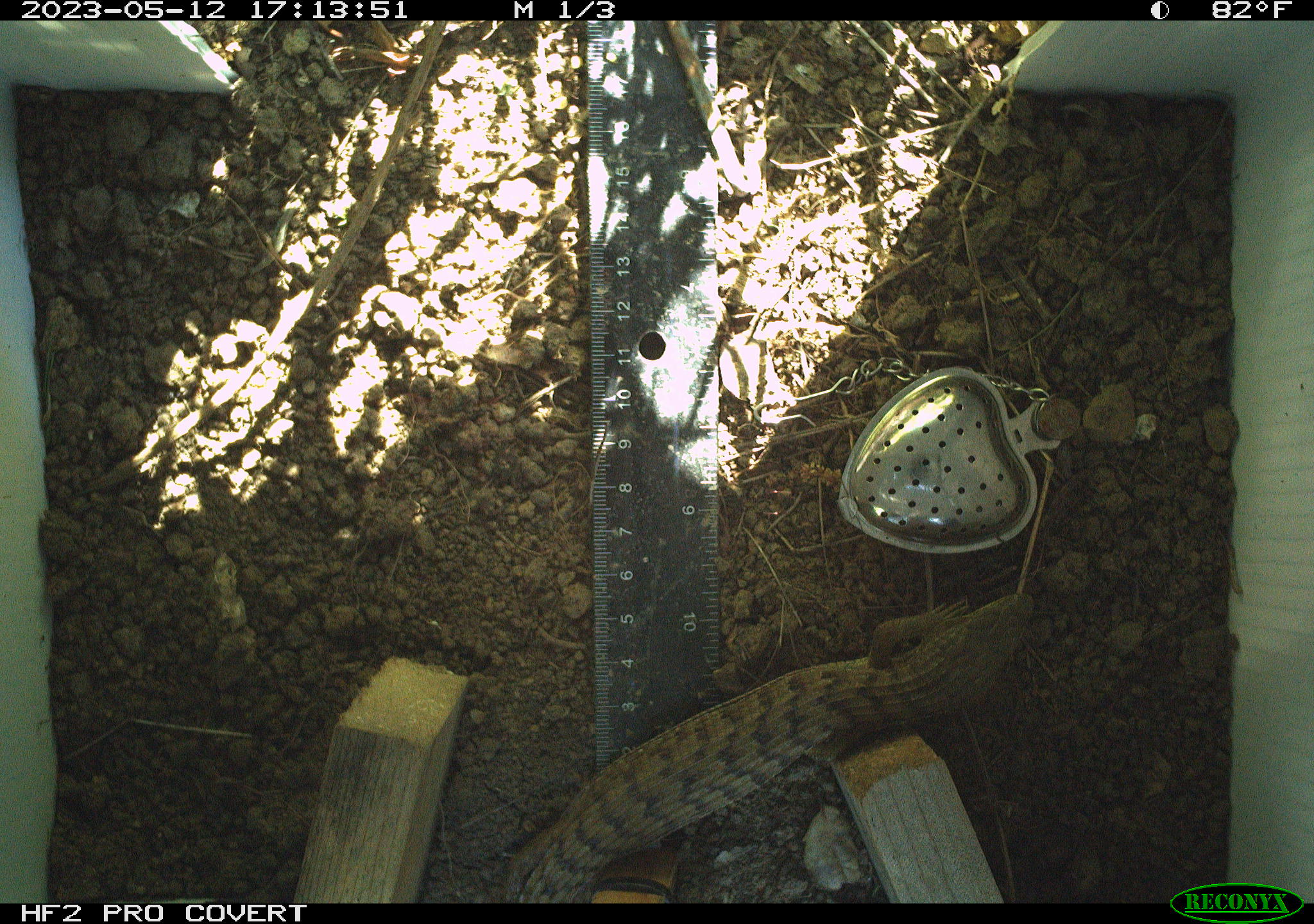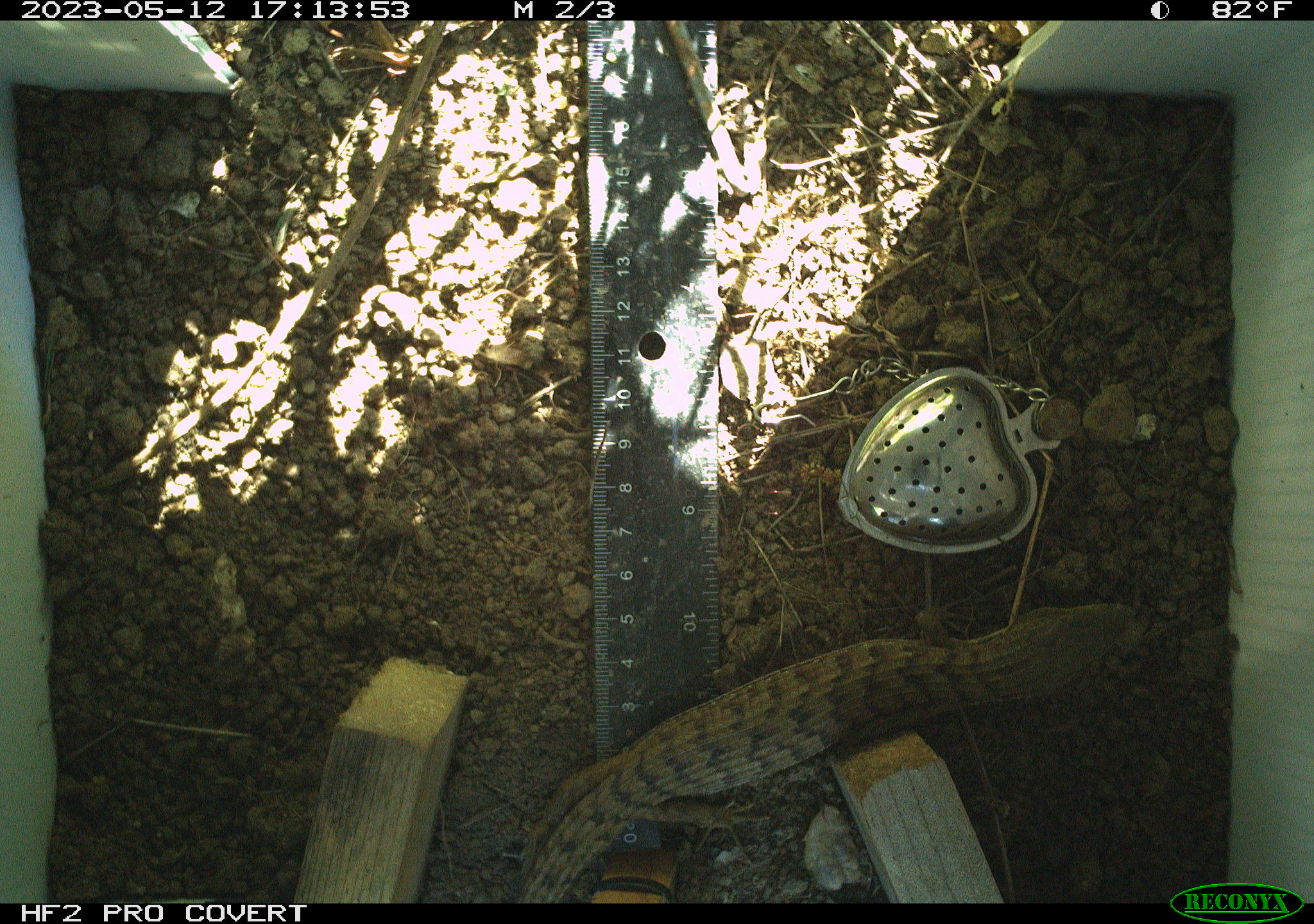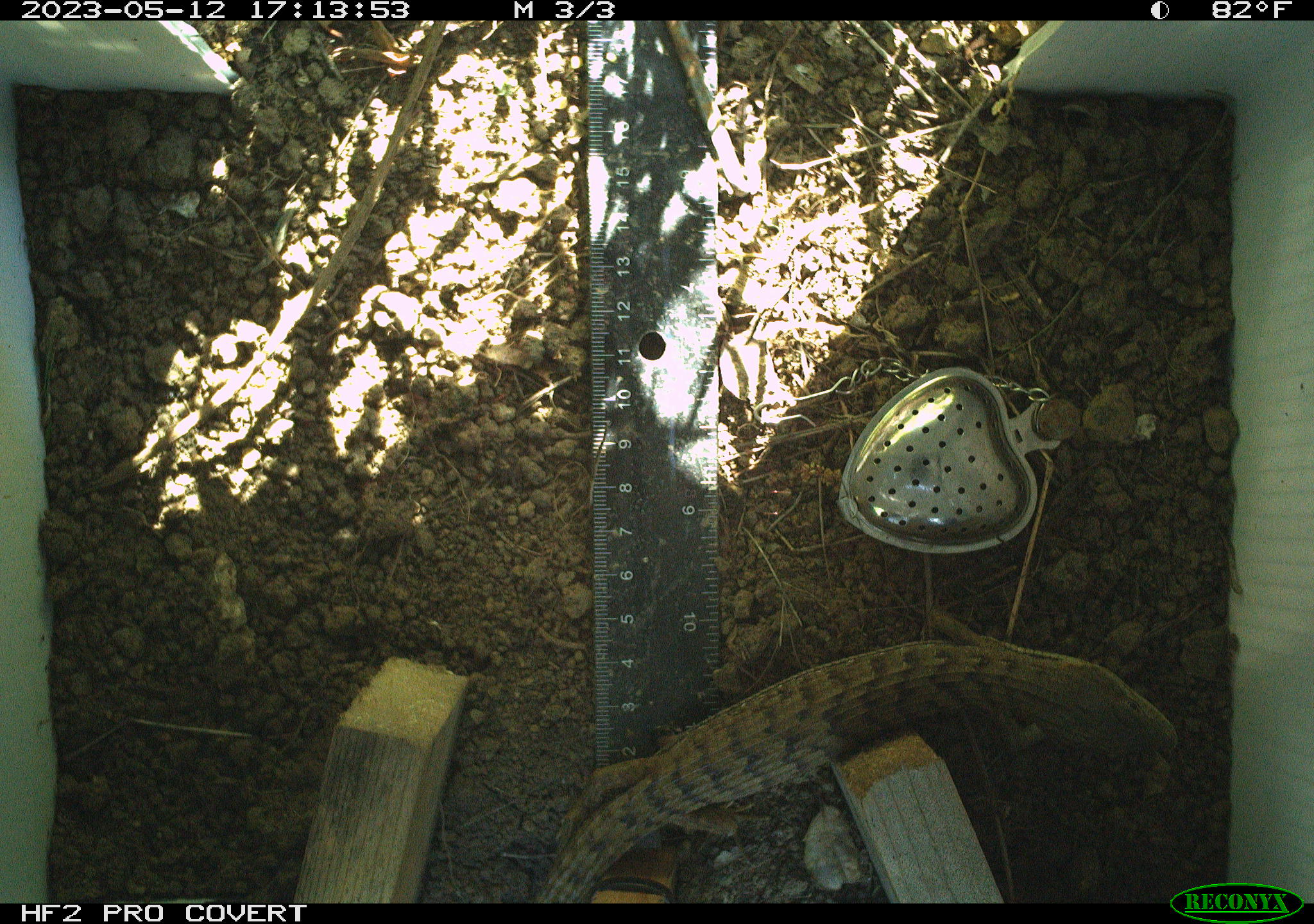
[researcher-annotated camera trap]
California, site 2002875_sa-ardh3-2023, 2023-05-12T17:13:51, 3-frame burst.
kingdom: Animalia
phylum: Chordata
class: Reptilia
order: Squamata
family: Anguidae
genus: Elgaria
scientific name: Elgaria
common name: alligator lizards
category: elgaria species